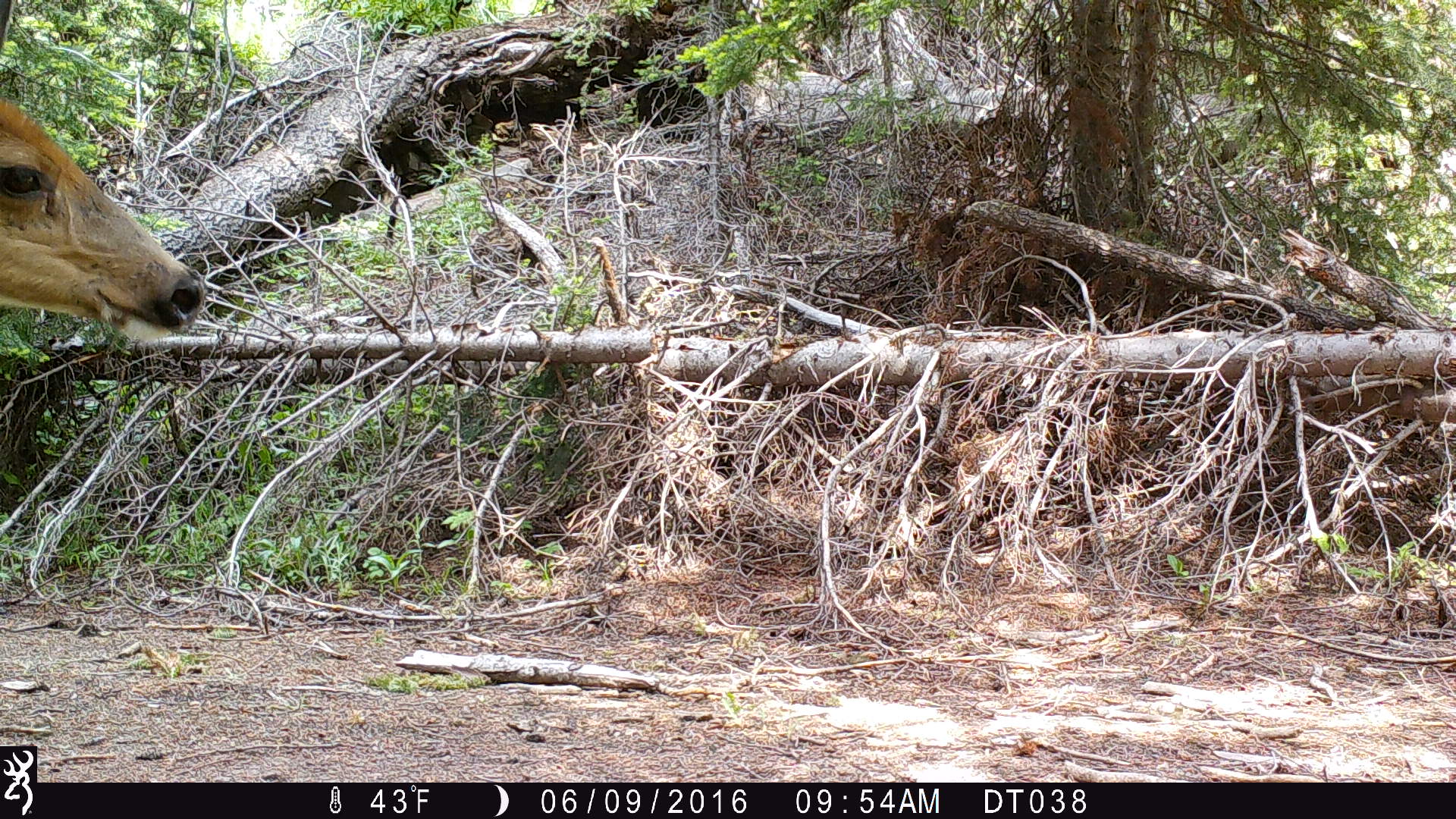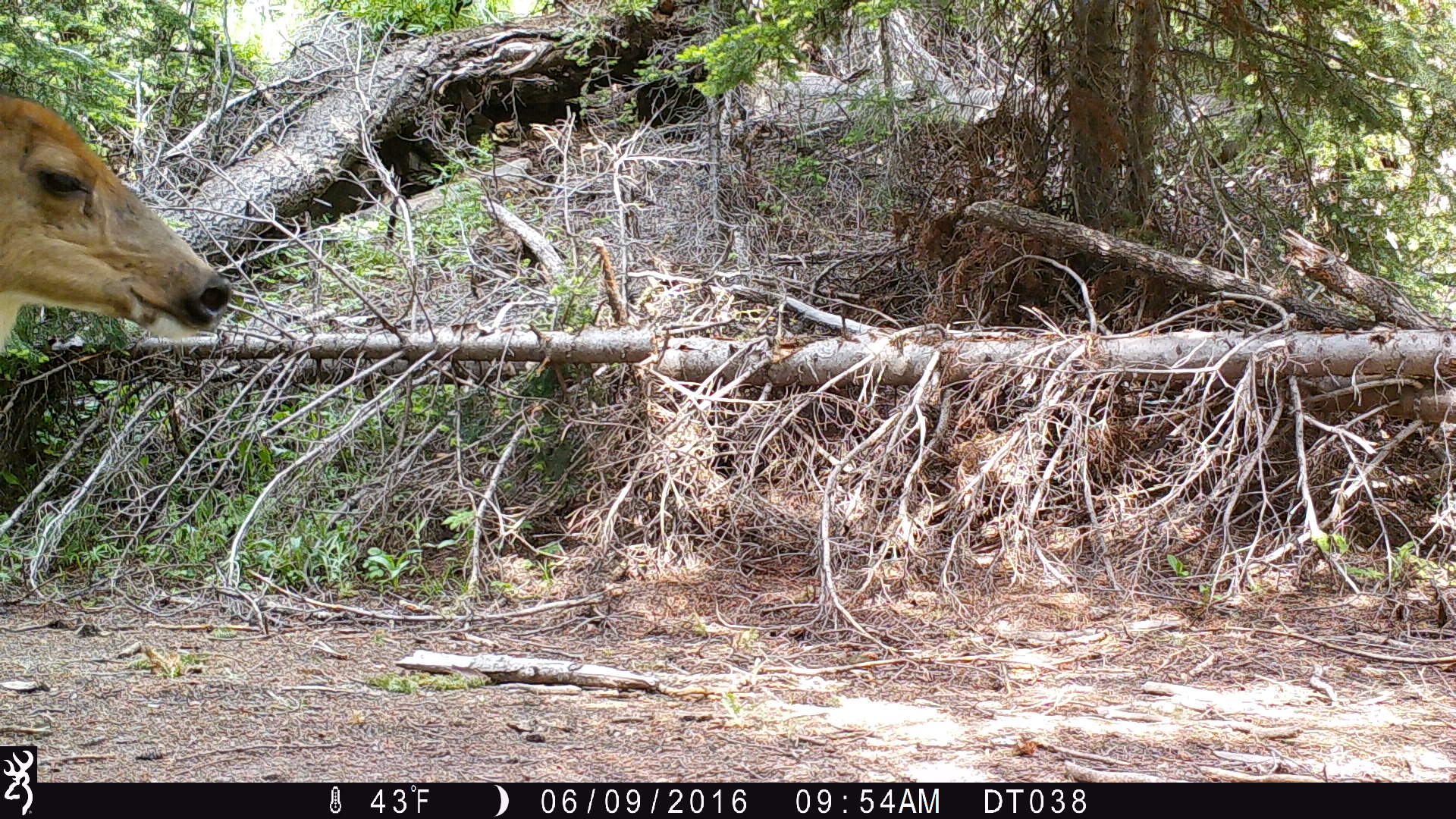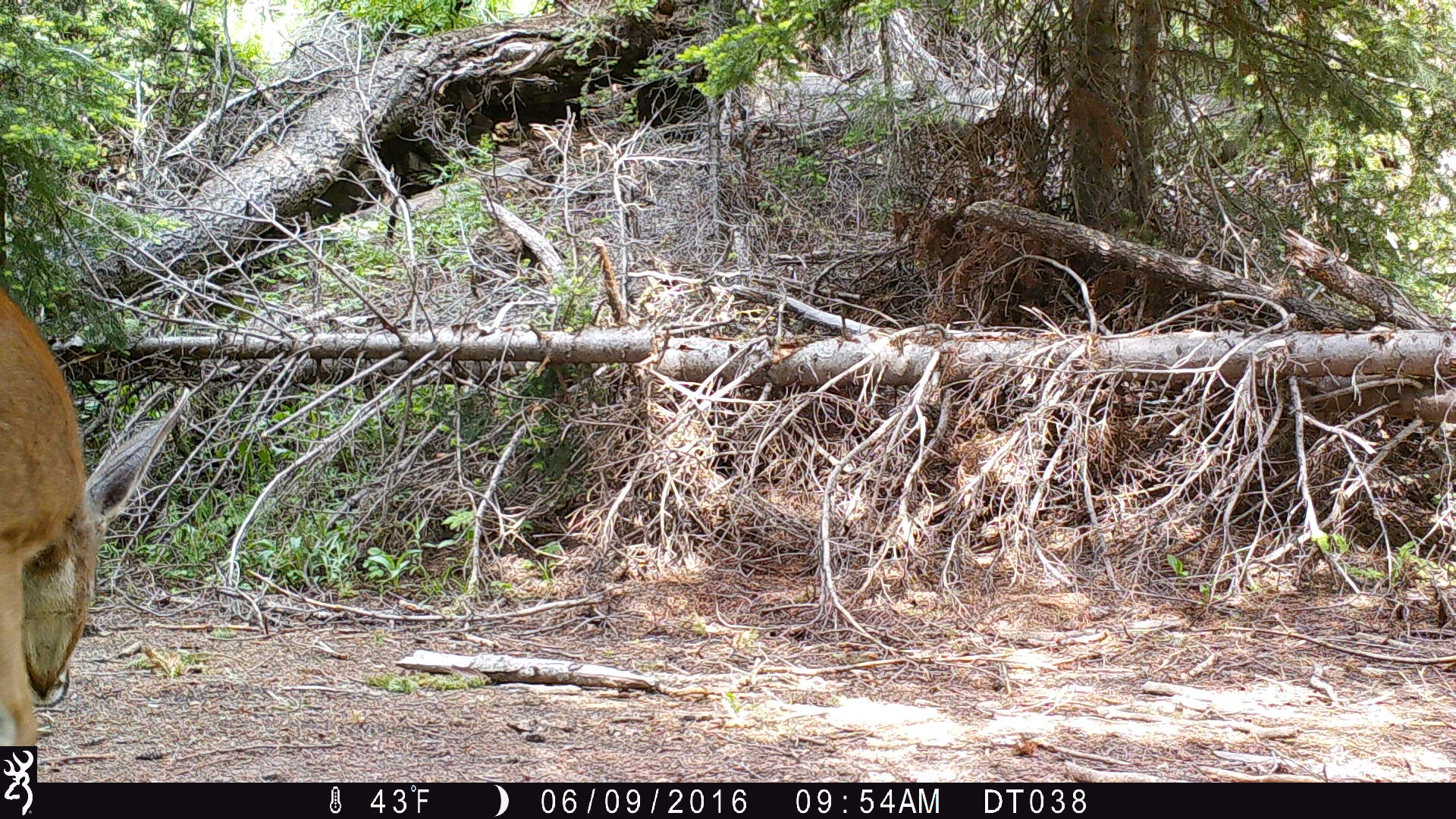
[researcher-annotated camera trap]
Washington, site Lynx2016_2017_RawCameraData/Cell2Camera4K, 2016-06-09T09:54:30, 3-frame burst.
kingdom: Animalia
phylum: Chordata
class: Mammalia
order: Artiodactyla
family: Cervidae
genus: Odocoileus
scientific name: Odocoileus hemionus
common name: mule deer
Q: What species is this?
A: Odocoileus hemionus (mule deer).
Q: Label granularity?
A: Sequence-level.